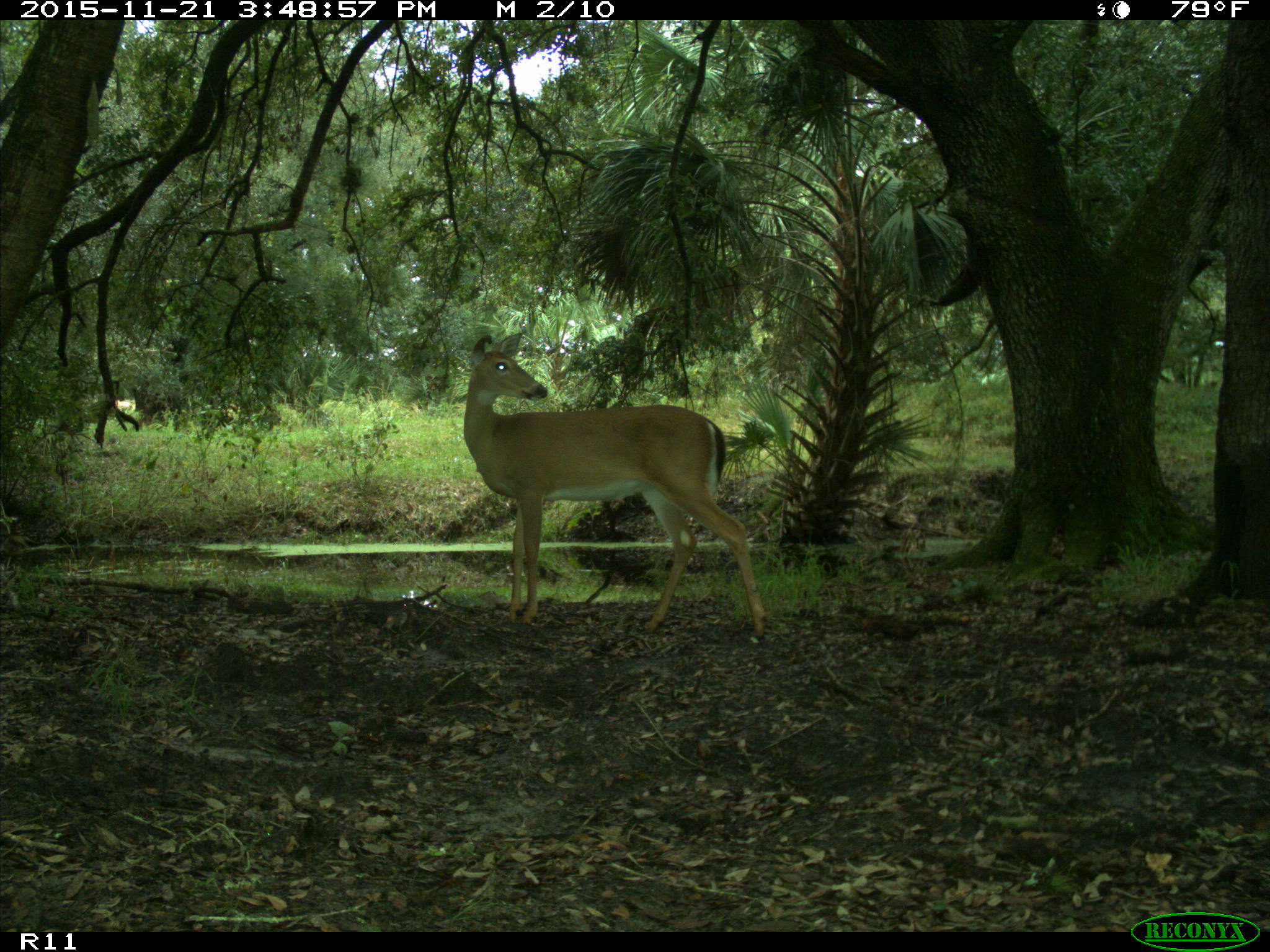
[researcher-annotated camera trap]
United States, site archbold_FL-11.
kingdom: Animalia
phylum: Chordata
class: Mammalia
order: Artiodactyla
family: Cervidae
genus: Odocoileus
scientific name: Odocoileus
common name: deer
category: unidentified deer